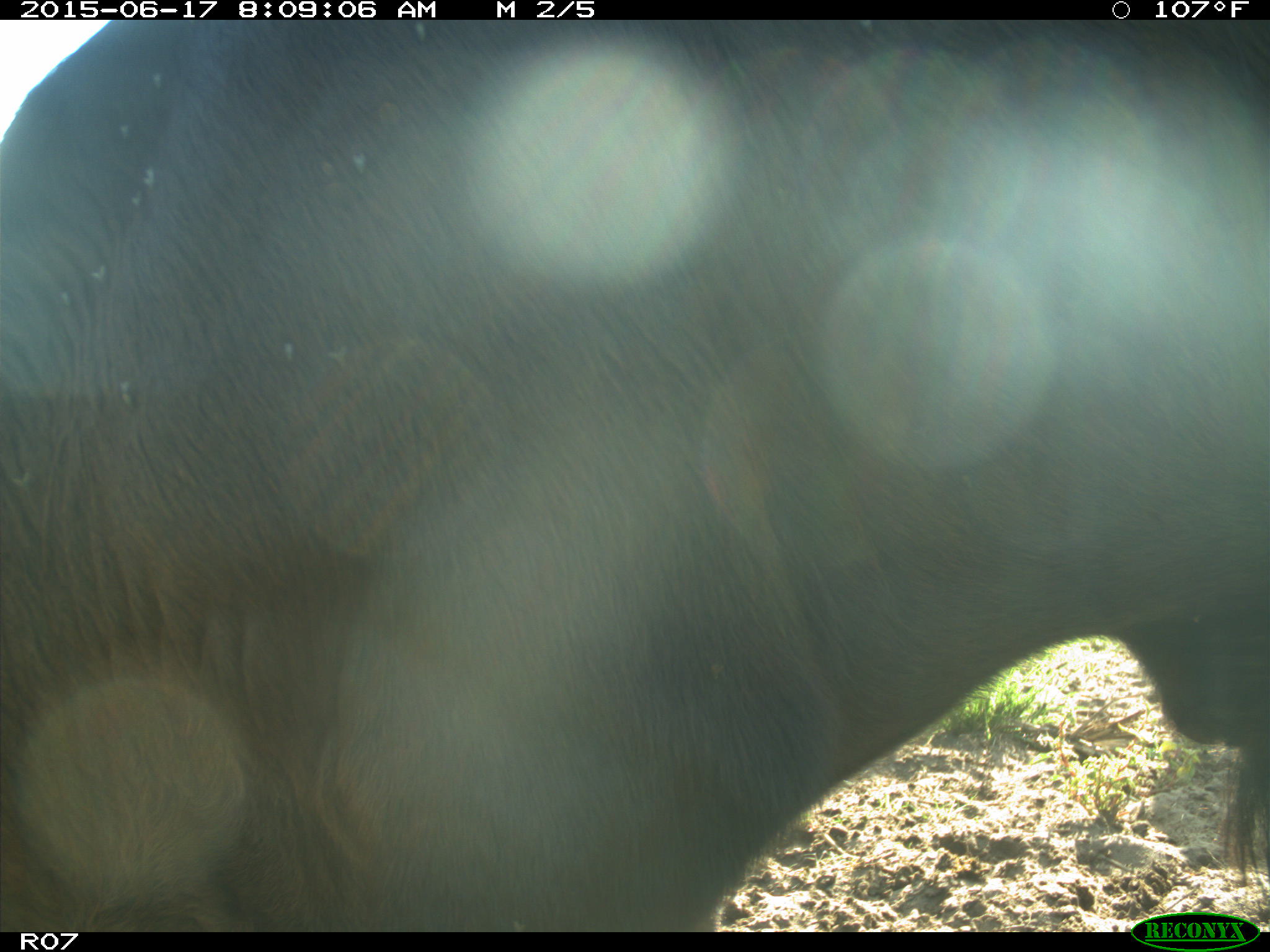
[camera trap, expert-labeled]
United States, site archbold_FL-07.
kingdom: Animalia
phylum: Chordata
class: Mammalia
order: Artiodactyla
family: Bovidae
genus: Bos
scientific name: Bos taurus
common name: domestic cow